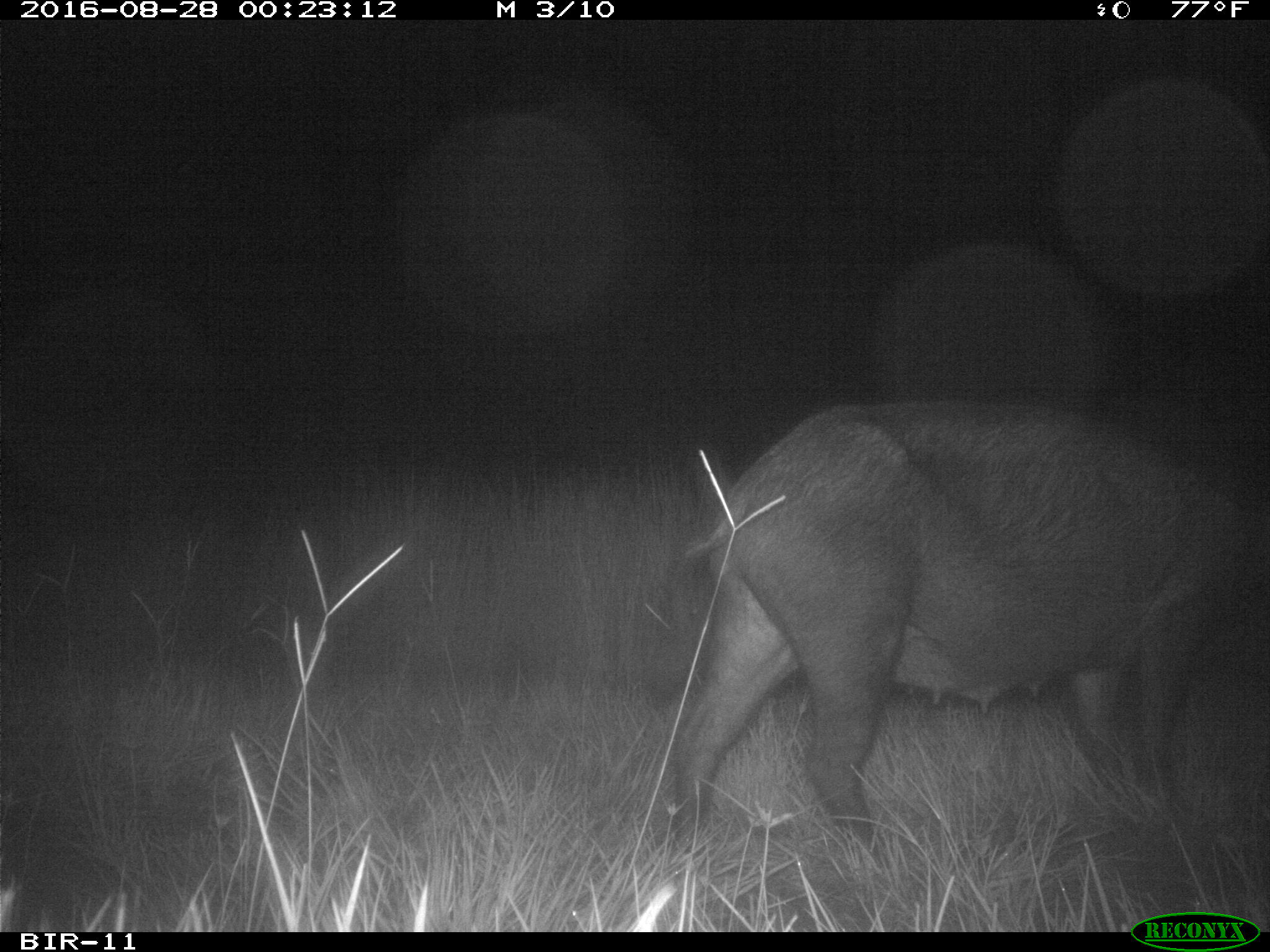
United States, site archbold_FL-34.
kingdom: Animalia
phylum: Chordata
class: Mammalia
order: Artiodactyla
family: Suidae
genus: Sus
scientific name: Sus scrofa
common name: wild boar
Sus scrofa (wild boar).